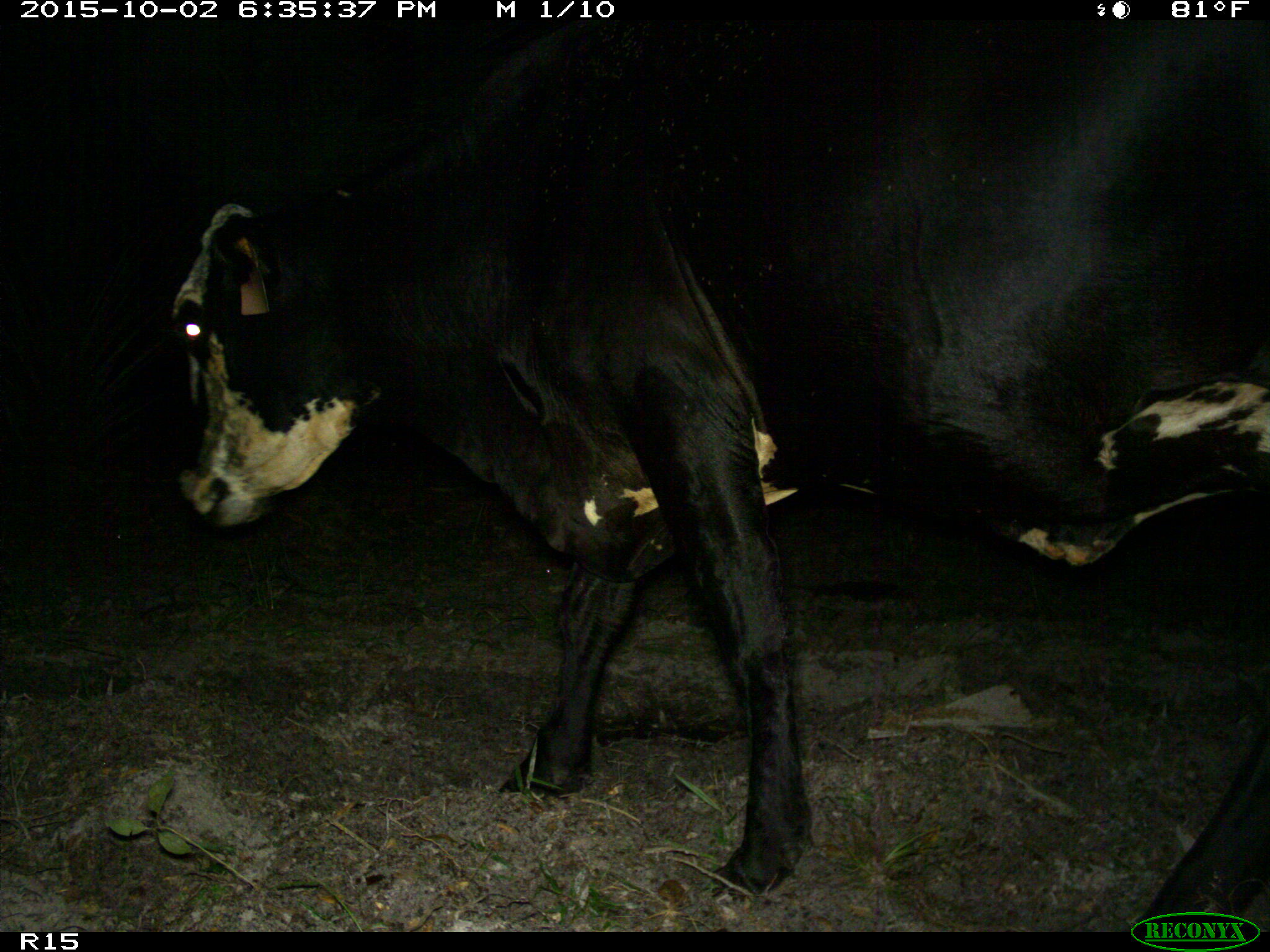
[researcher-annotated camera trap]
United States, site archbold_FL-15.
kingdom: Animalia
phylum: Chordata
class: Mammalia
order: Artiodactyla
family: Bovidae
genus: Bos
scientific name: Bos taurus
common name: domestic cow